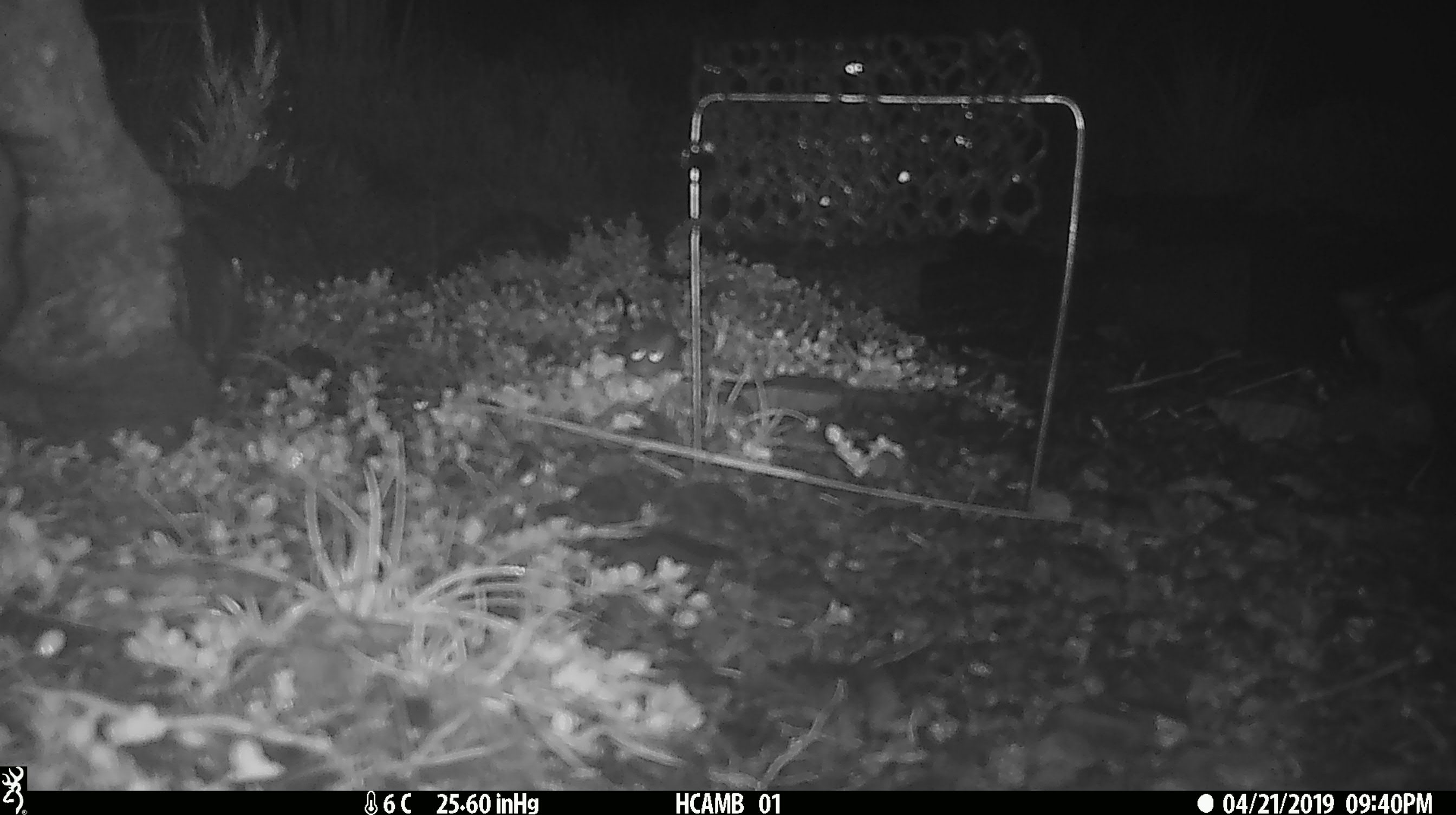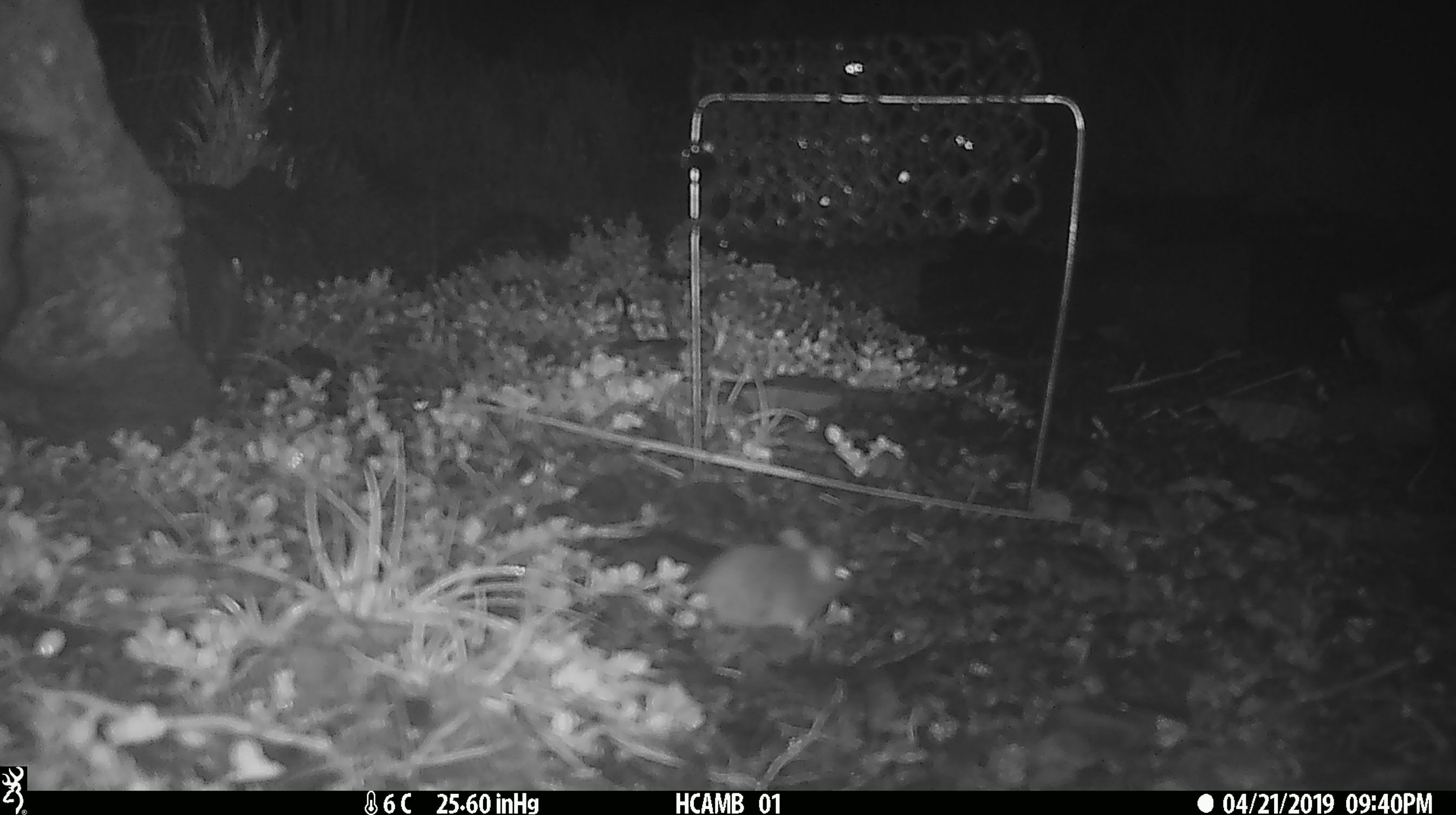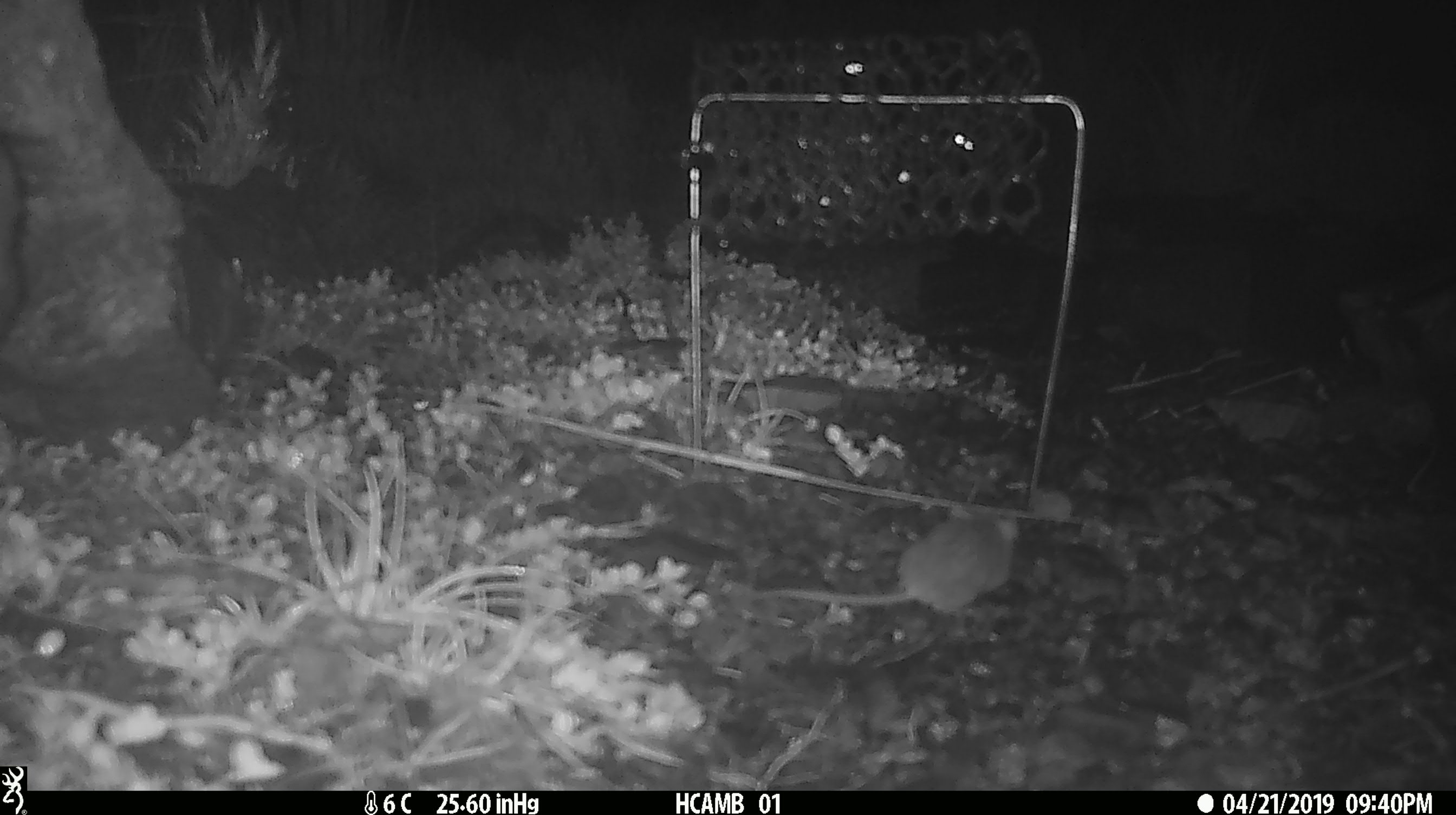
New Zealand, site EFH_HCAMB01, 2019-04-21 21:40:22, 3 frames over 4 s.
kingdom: Animalia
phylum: Chordata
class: Mammalia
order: Rodentia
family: Muridae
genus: Mus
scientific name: Mus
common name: mouse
Mouse (Mus).